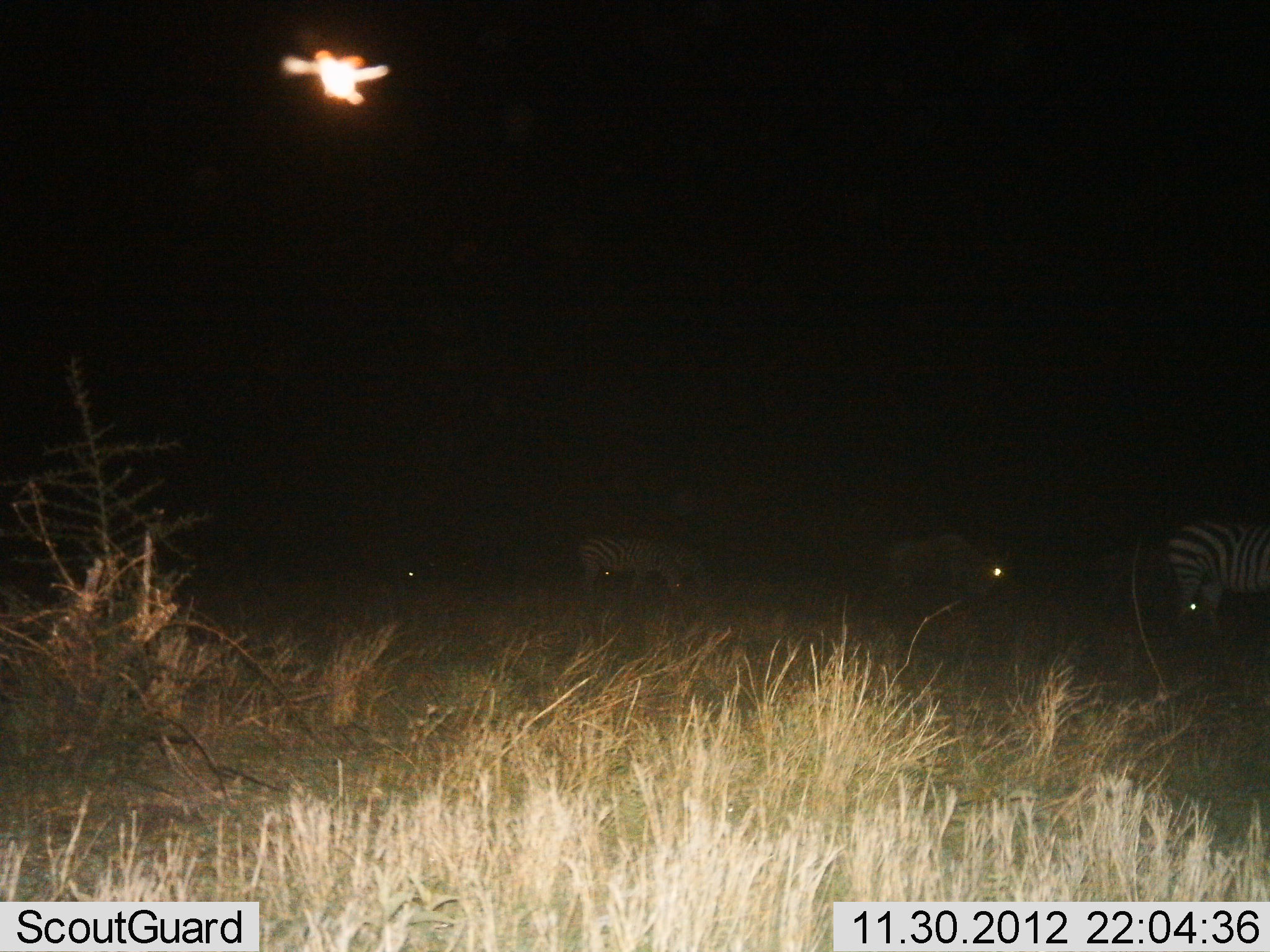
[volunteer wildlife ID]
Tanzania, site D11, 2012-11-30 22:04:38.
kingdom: Animalia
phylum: Chordata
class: Mammalia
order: Perissodactyla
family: Equidae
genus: Equus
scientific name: Equus quagga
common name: plains zebra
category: zebra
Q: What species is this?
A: Zebra (plains zebra) (Equus quagga).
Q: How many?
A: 3.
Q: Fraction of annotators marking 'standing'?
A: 60%.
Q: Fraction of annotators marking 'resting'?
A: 0%.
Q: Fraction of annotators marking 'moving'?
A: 0%.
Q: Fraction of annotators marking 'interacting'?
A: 0%.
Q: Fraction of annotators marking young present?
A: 0%.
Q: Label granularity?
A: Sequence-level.